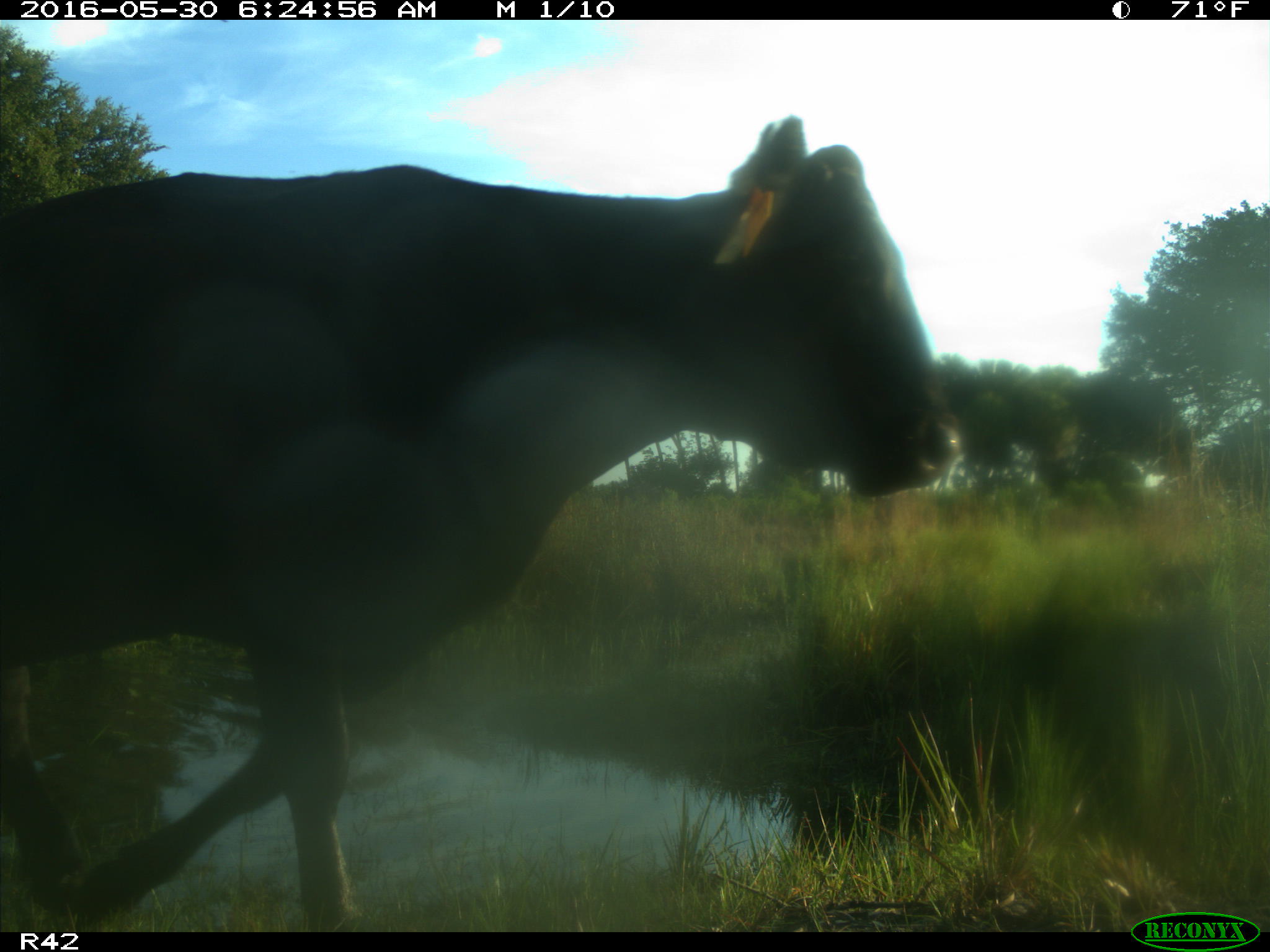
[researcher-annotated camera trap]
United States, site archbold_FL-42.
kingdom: Animalia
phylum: Chordata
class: Mammalia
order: Artiodactyla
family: Bovidae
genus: Bos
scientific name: Bos taurus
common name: domestic cow